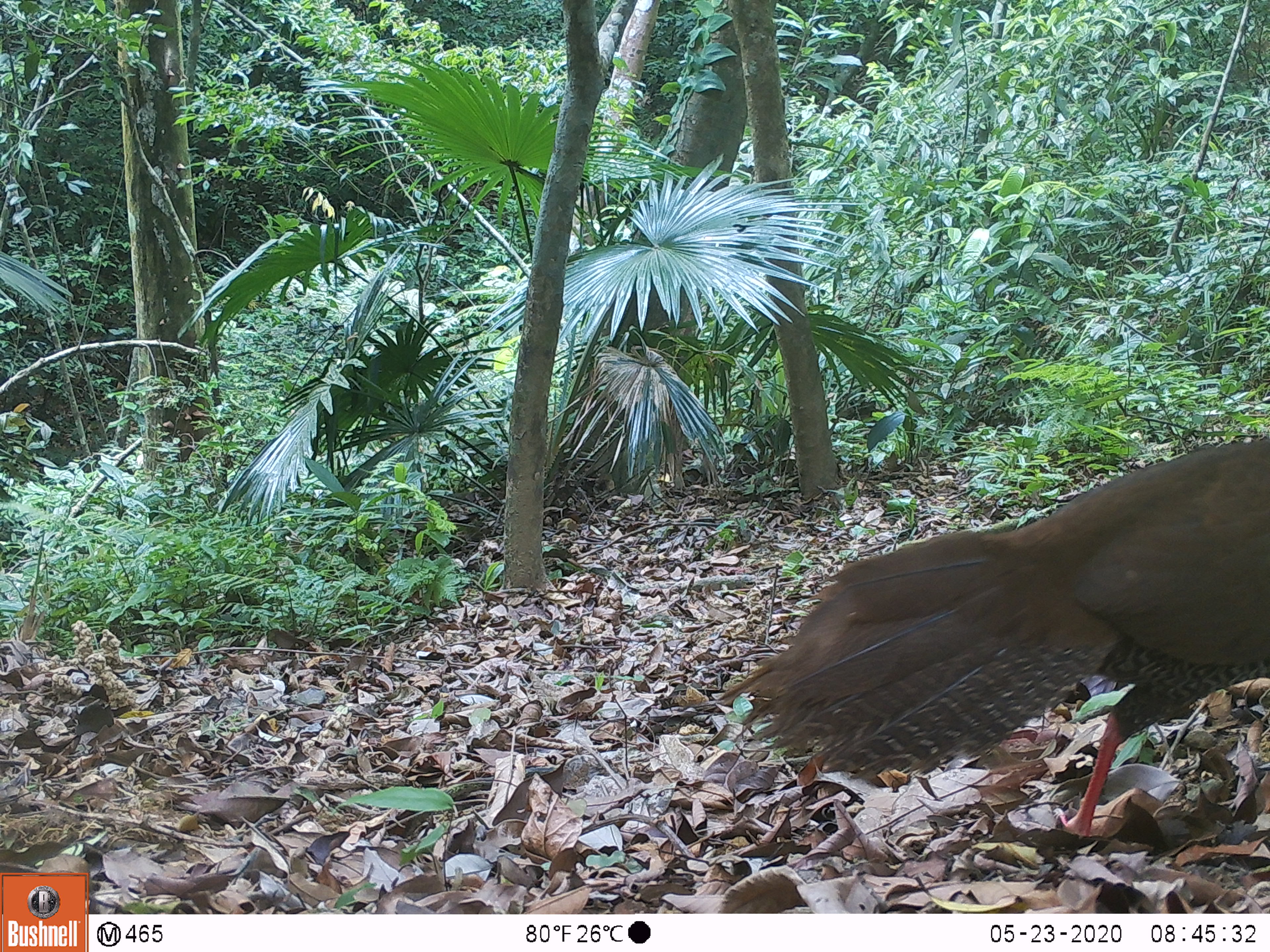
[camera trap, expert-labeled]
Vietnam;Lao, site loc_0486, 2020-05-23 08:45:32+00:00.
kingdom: Animalia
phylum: Chordata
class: Aves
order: Galliformes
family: Phasianidae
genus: Lophura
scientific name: Lophura nycthemera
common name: silver pheasant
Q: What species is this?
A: Silver pheasant (Lophura nycthemera).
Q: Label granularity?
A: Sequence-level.